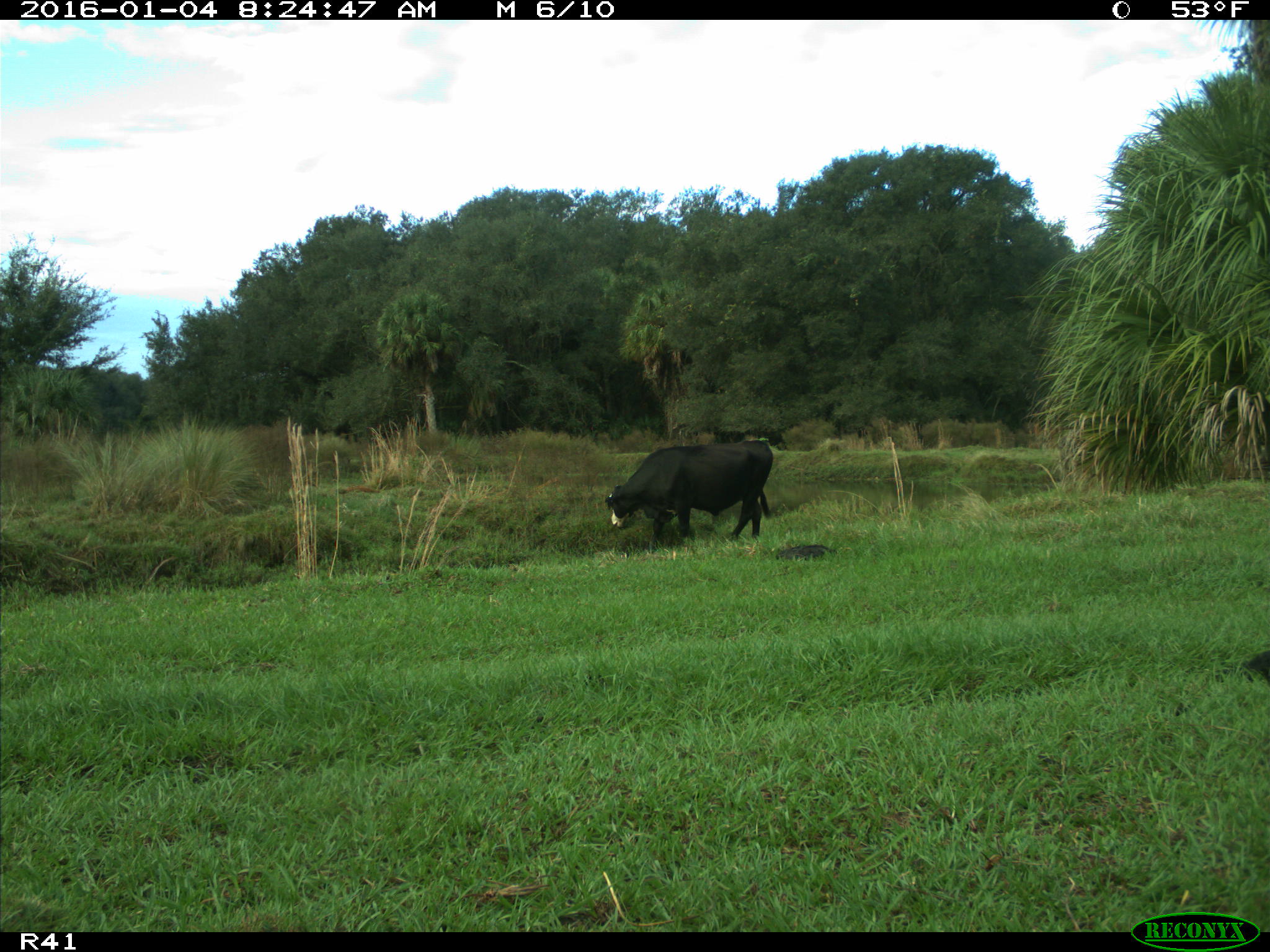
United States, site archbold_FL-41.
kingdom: Animalia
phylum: Chordata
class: Mammalia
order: Artiodactyla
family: Bovidae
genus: Bos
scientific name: Bos taurus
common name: domestic cow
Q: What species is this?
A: Bos taurus (domestic cow).